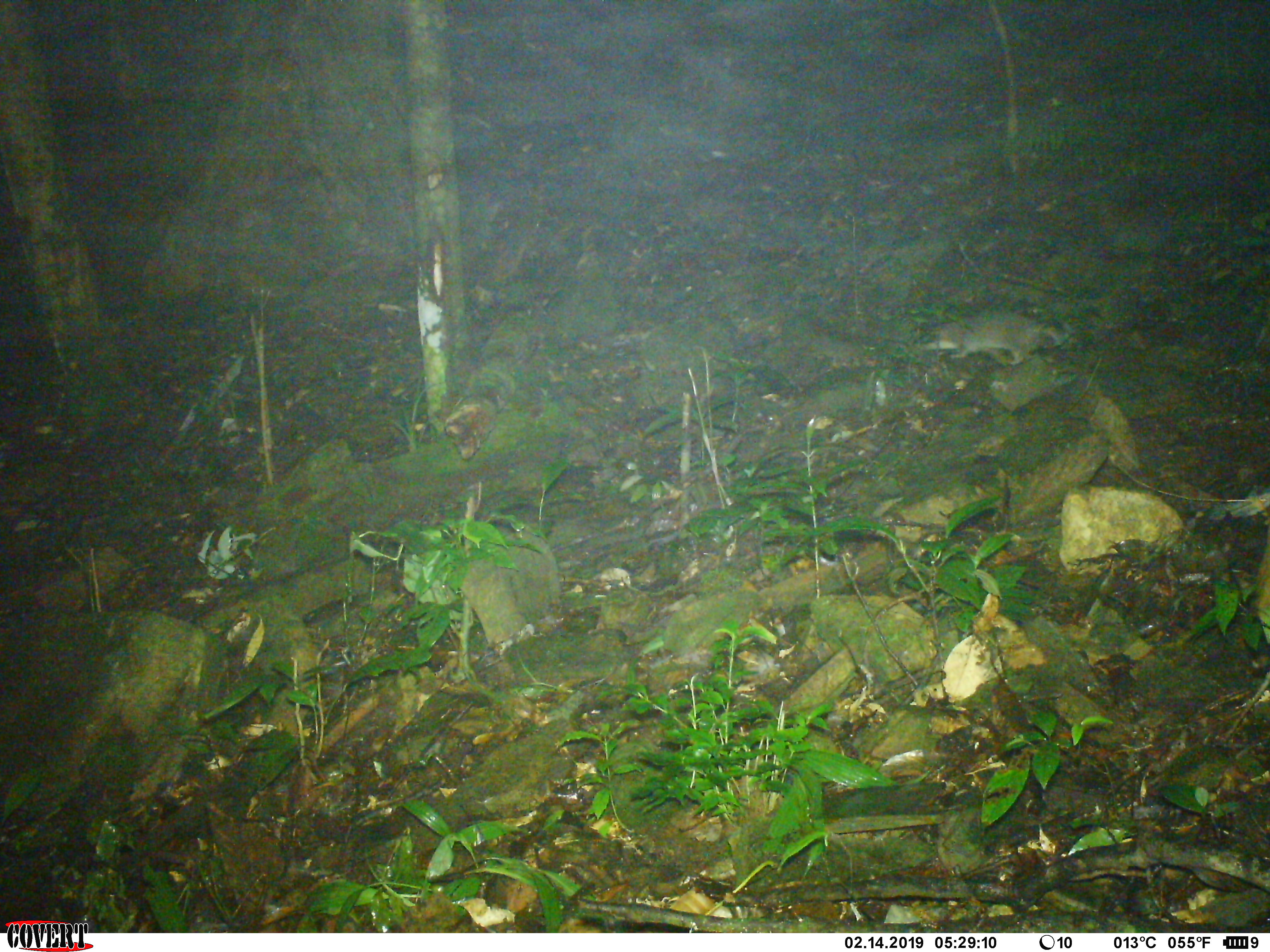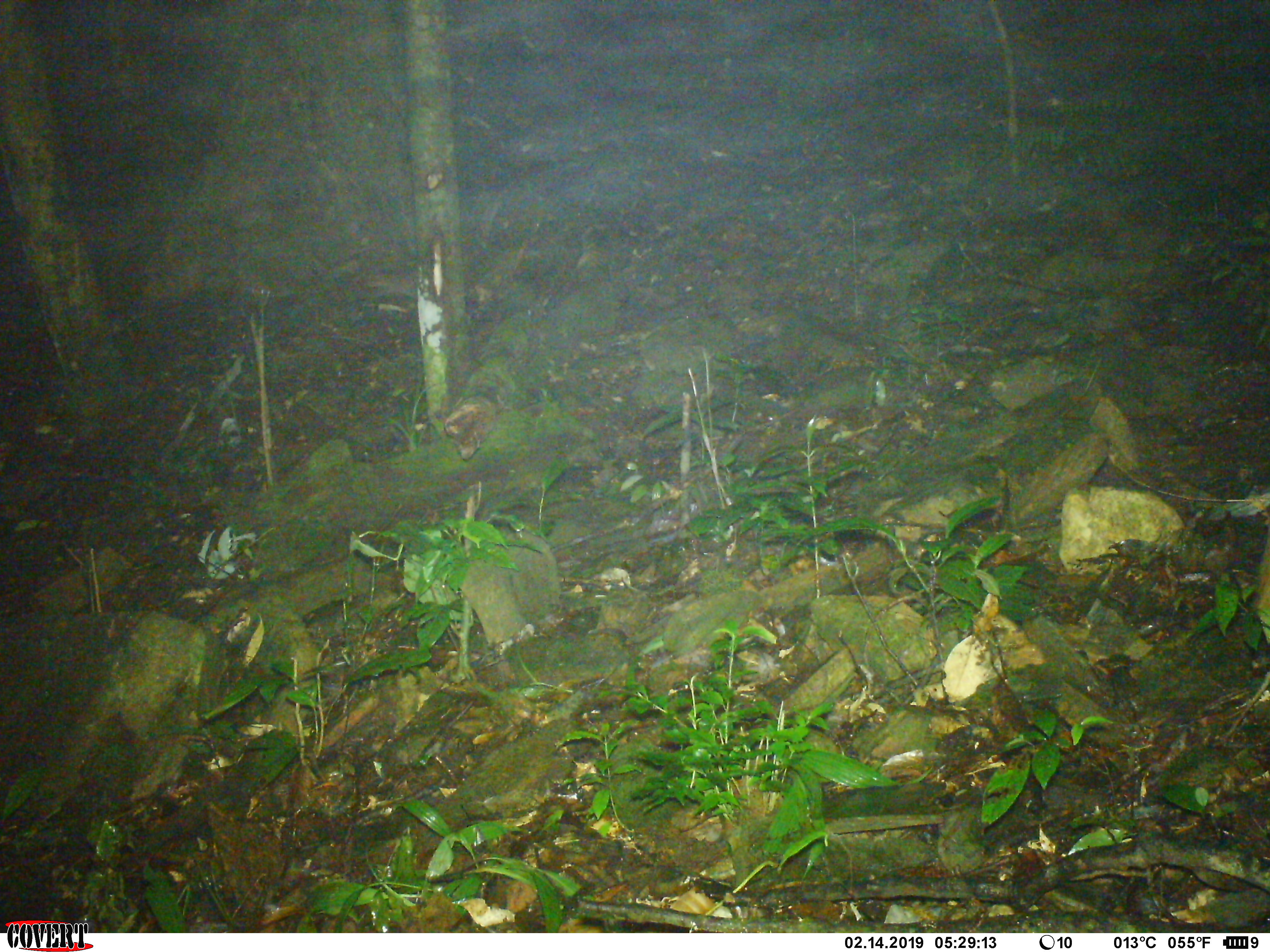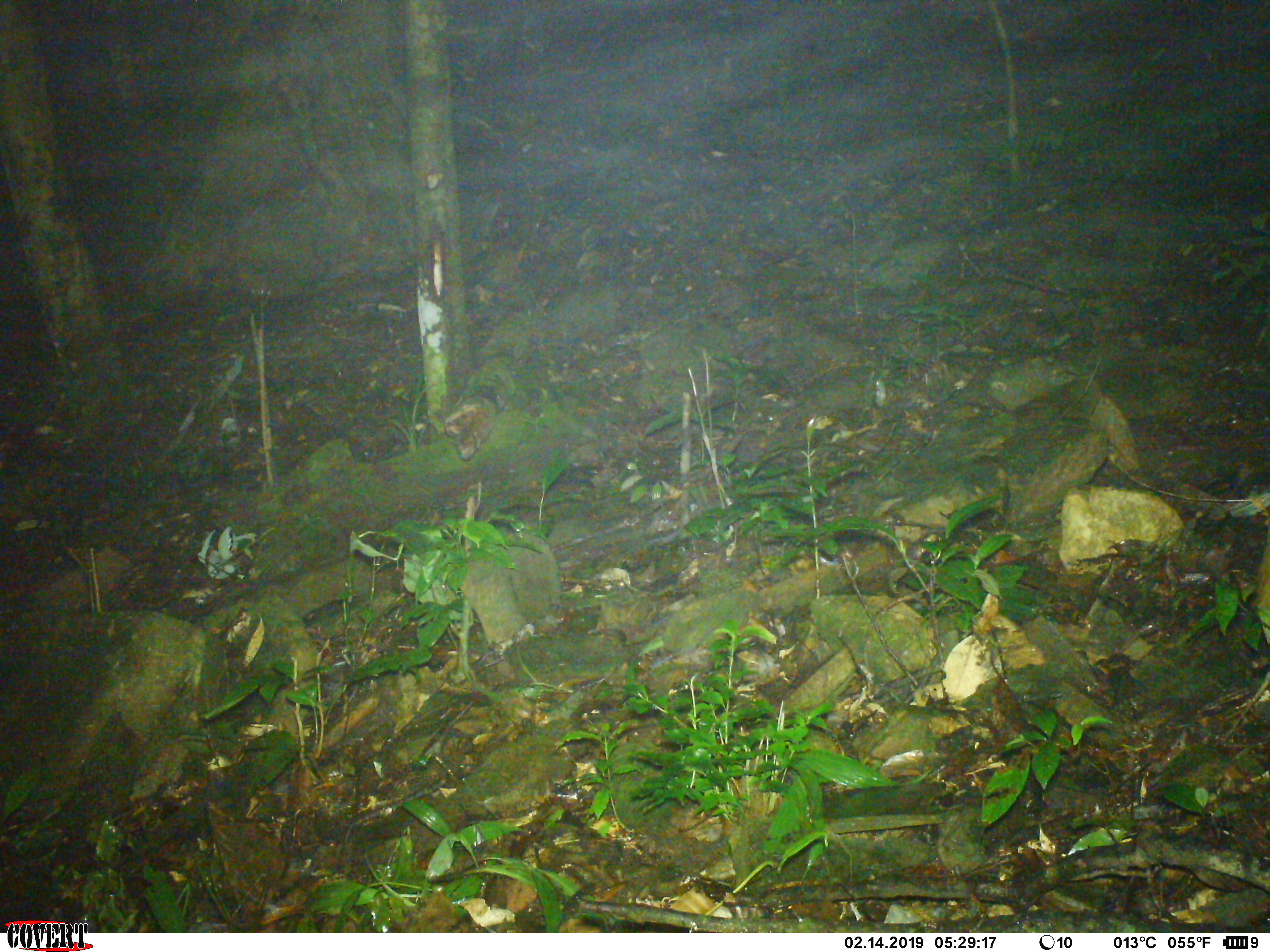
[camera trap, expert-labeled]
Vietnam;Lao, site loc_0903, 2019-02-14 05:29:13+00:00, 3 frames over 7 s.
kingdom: Animalia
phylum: Chordata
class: Mammalia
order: Carnivora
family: Mustelidae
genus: Melogale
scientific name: Melogale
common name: ferret badger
Ferret badger (Melogale). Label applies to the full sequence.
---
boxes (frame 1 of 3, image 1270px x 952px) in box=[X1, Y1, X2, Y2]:
ferret badger: box=[915, 308, 1075, 366]